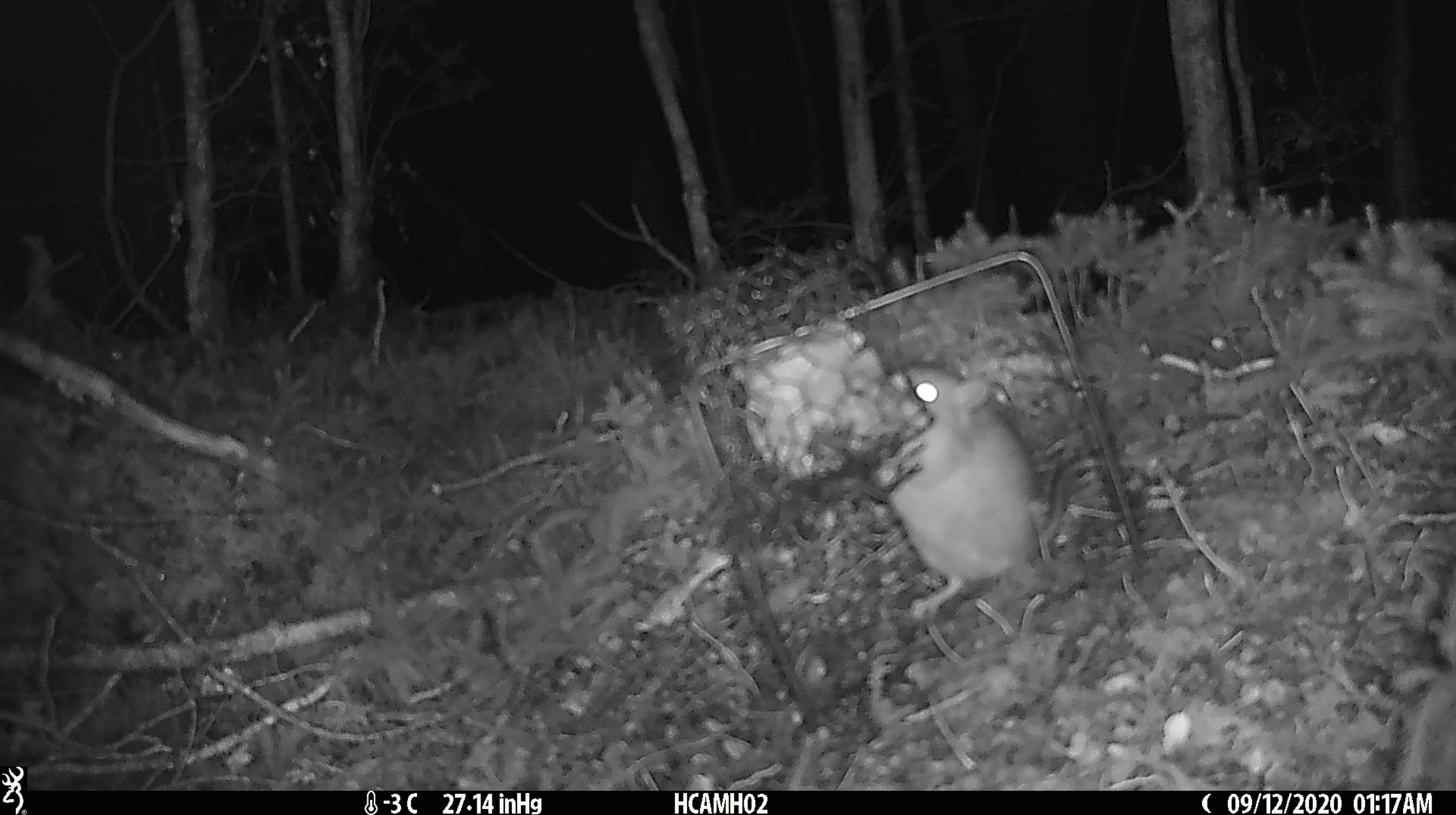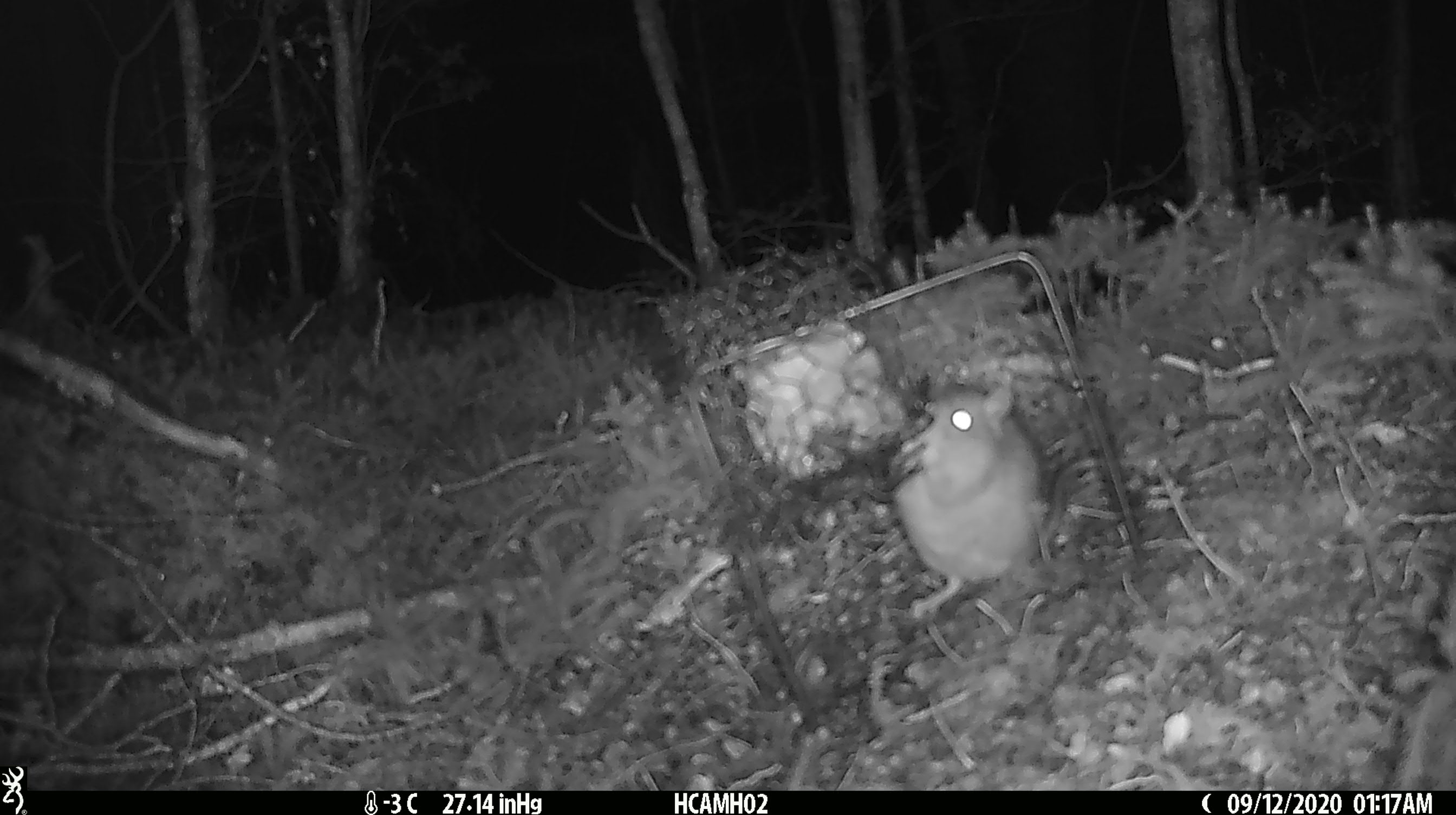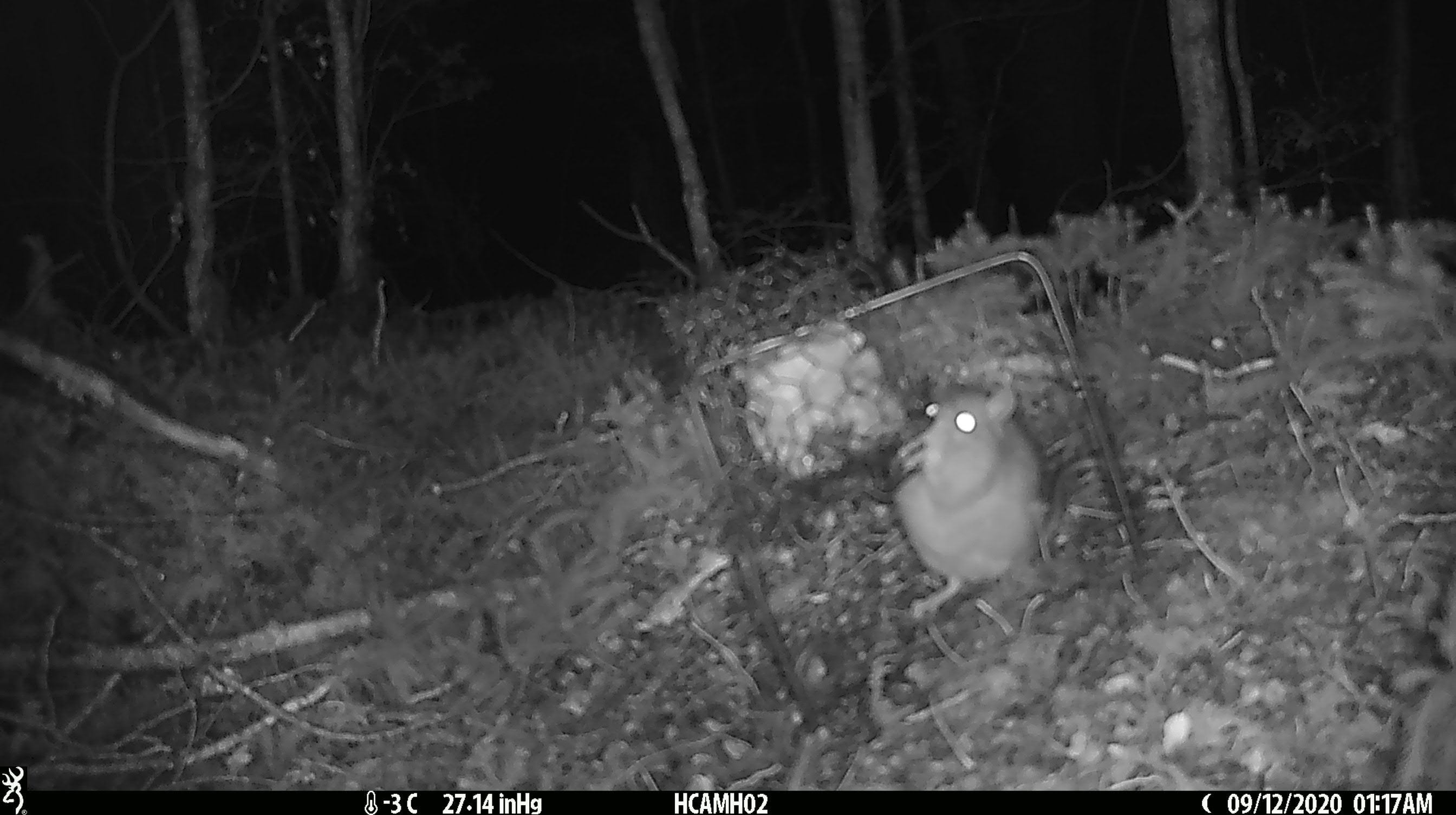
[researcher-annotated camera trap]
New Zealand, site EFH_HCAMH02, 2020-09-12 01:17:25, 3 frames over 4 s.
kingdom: Animalia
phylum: Chordata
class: Mammalia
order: Rodentia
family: Muridae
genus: Rattus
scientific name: Rattus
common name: rat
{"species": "rat (Rattus)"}